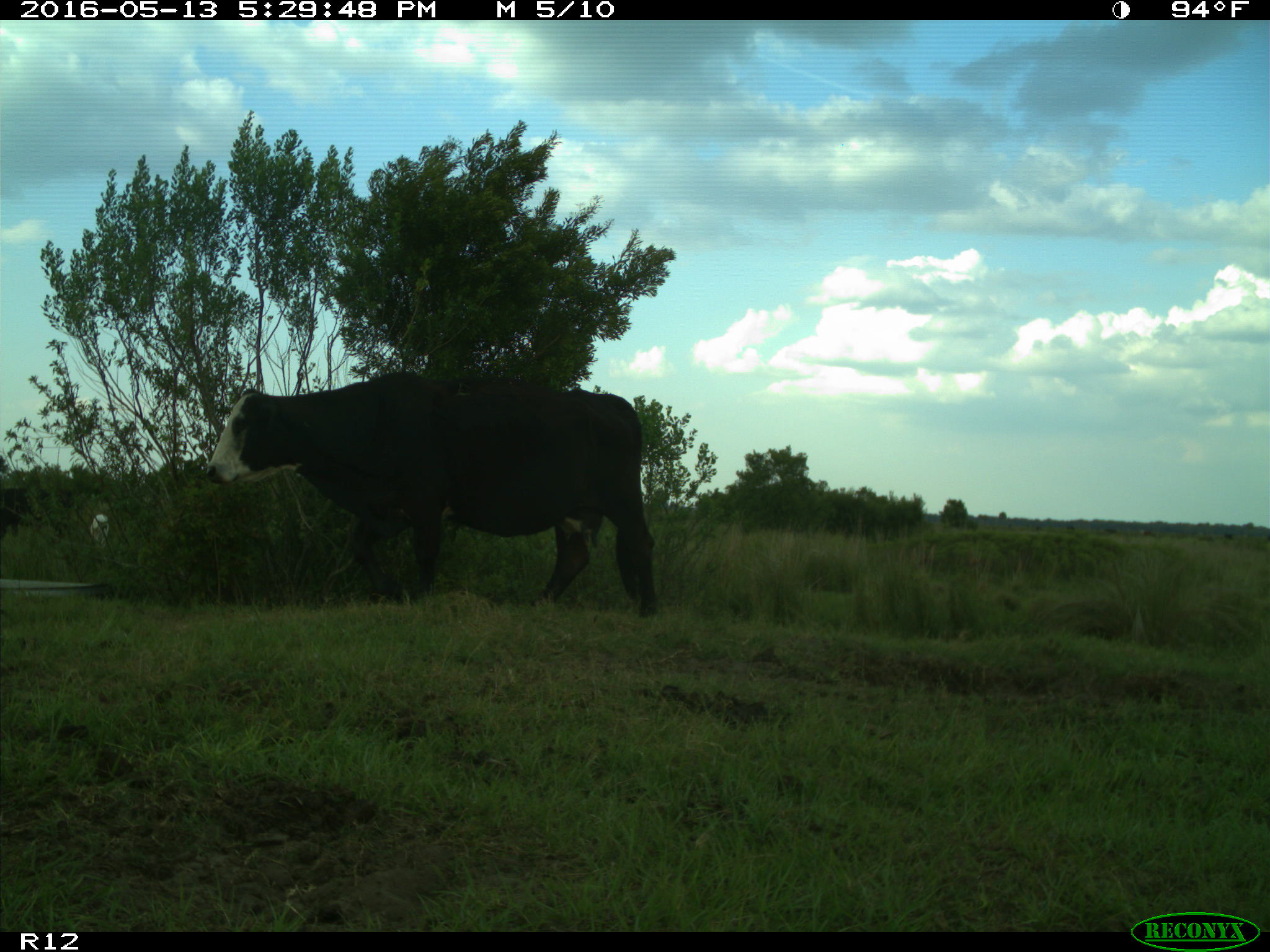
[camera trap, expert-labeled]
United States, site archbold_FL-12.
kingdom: Animalia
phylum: Chordata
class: Mammalia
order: Artiodactyla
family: Bovidae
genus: Bos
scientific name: Bos taurus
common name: domestic cow